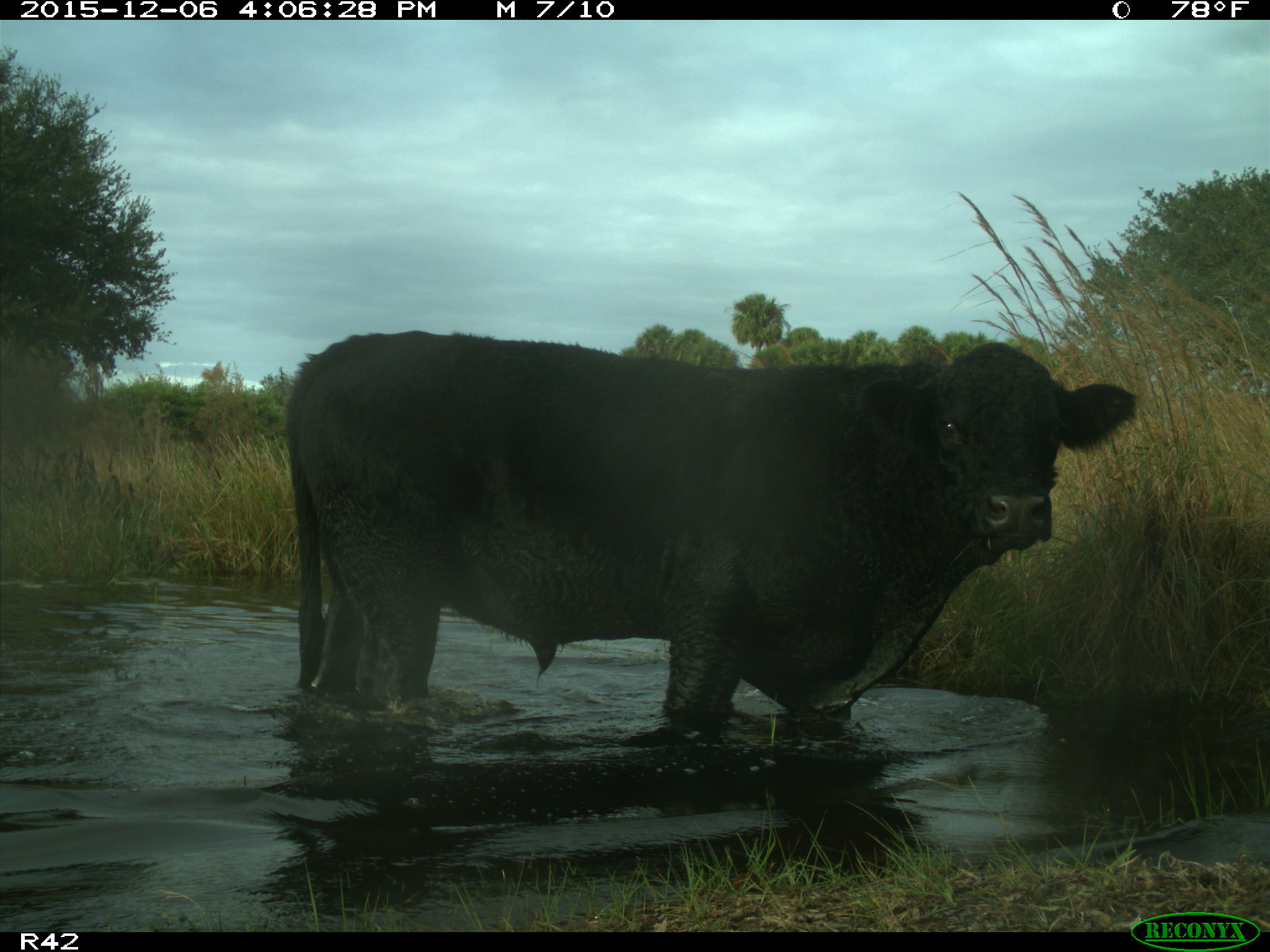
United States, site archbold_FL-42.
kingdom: Animalia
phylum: Chordata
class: Mammalia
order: Artiodactyla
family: Bovidae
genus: Bos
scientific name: Bos taurus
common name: domestic cow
Bos taurus (domestic cow).